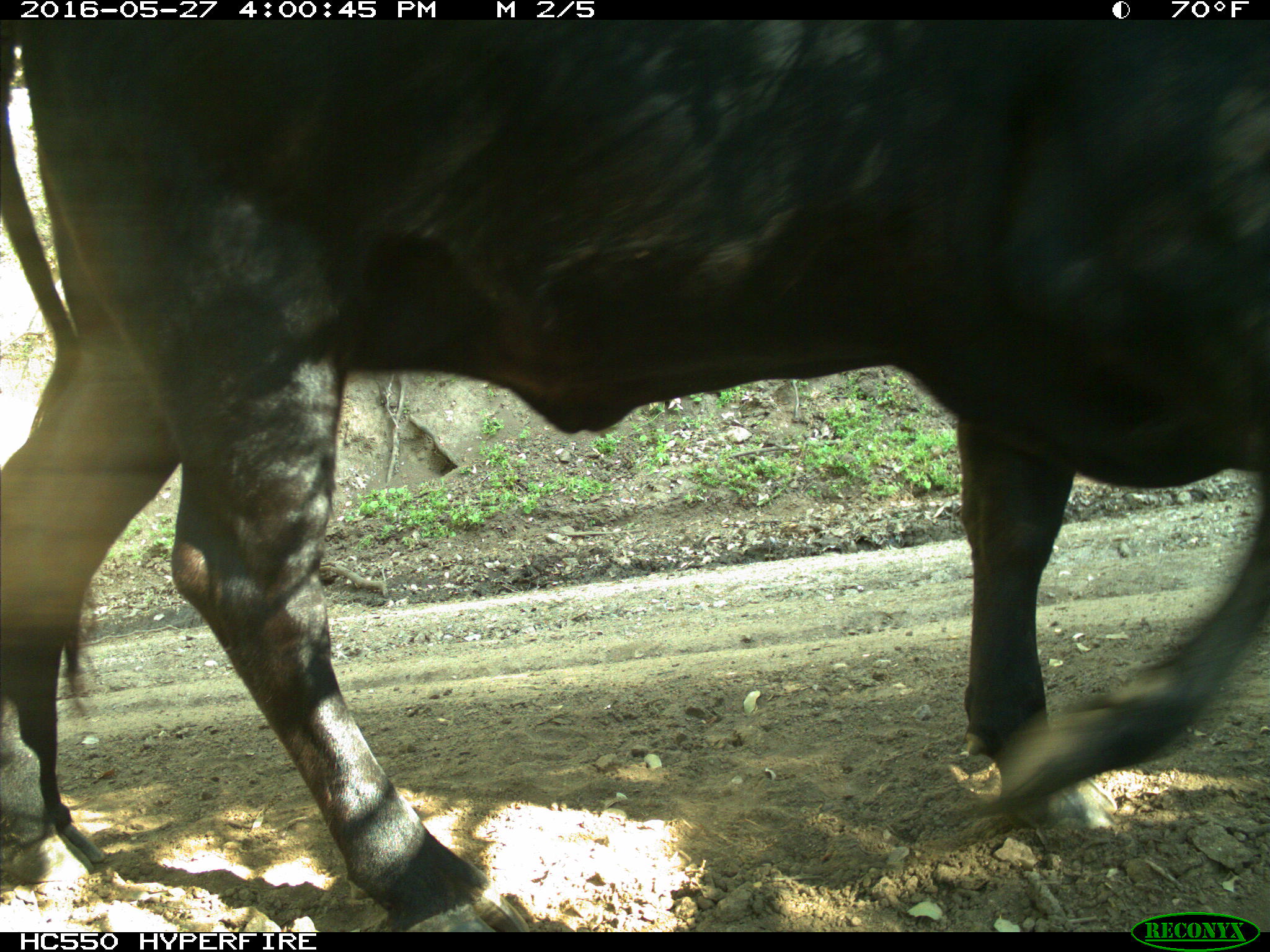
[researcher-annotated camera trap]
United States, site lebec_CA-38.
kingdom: Animalia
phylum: Chordata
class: Mammalia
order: Artiodactyla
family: Bovidae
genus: Bos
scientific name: Bos taurus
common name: domestic cow